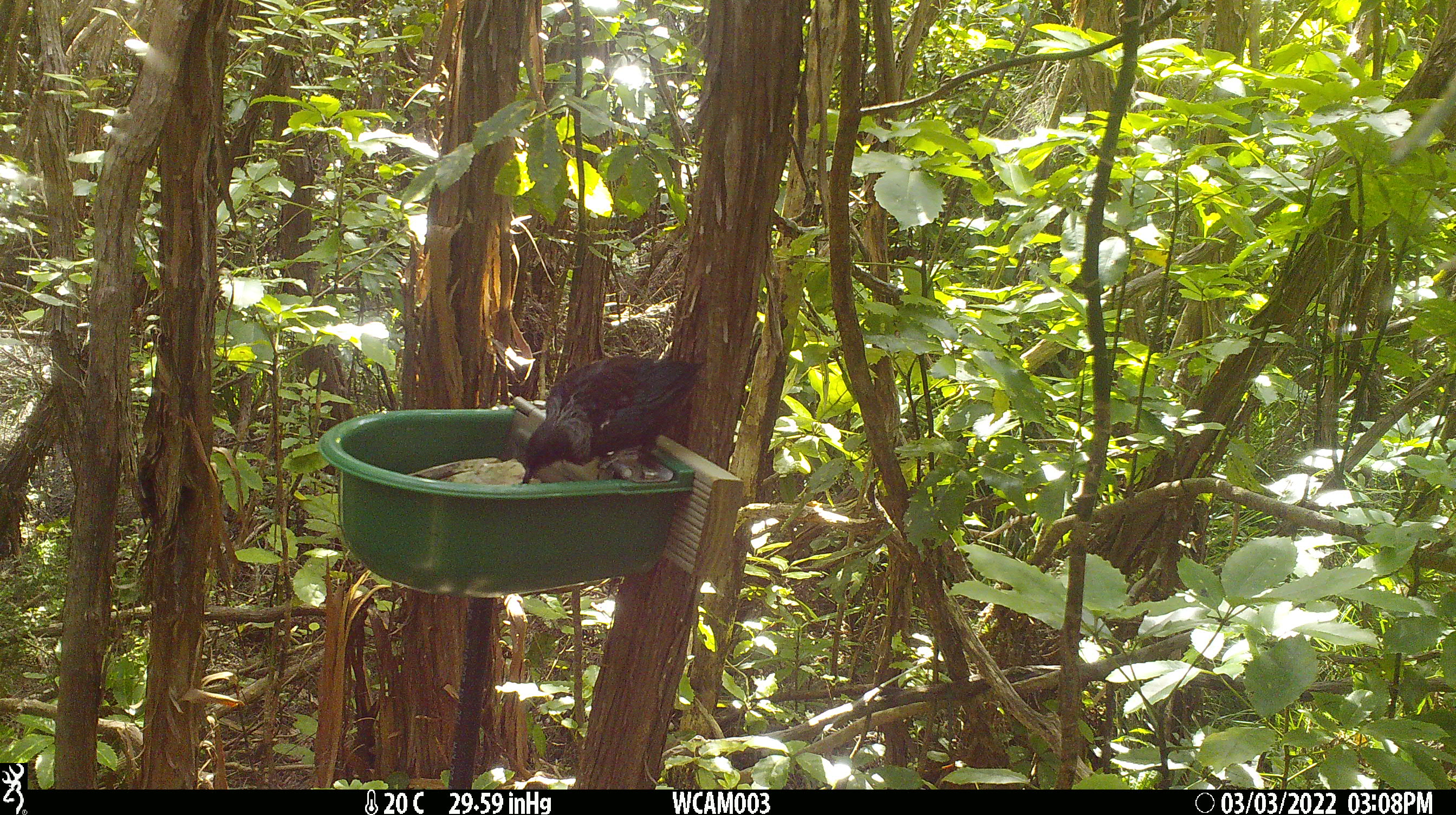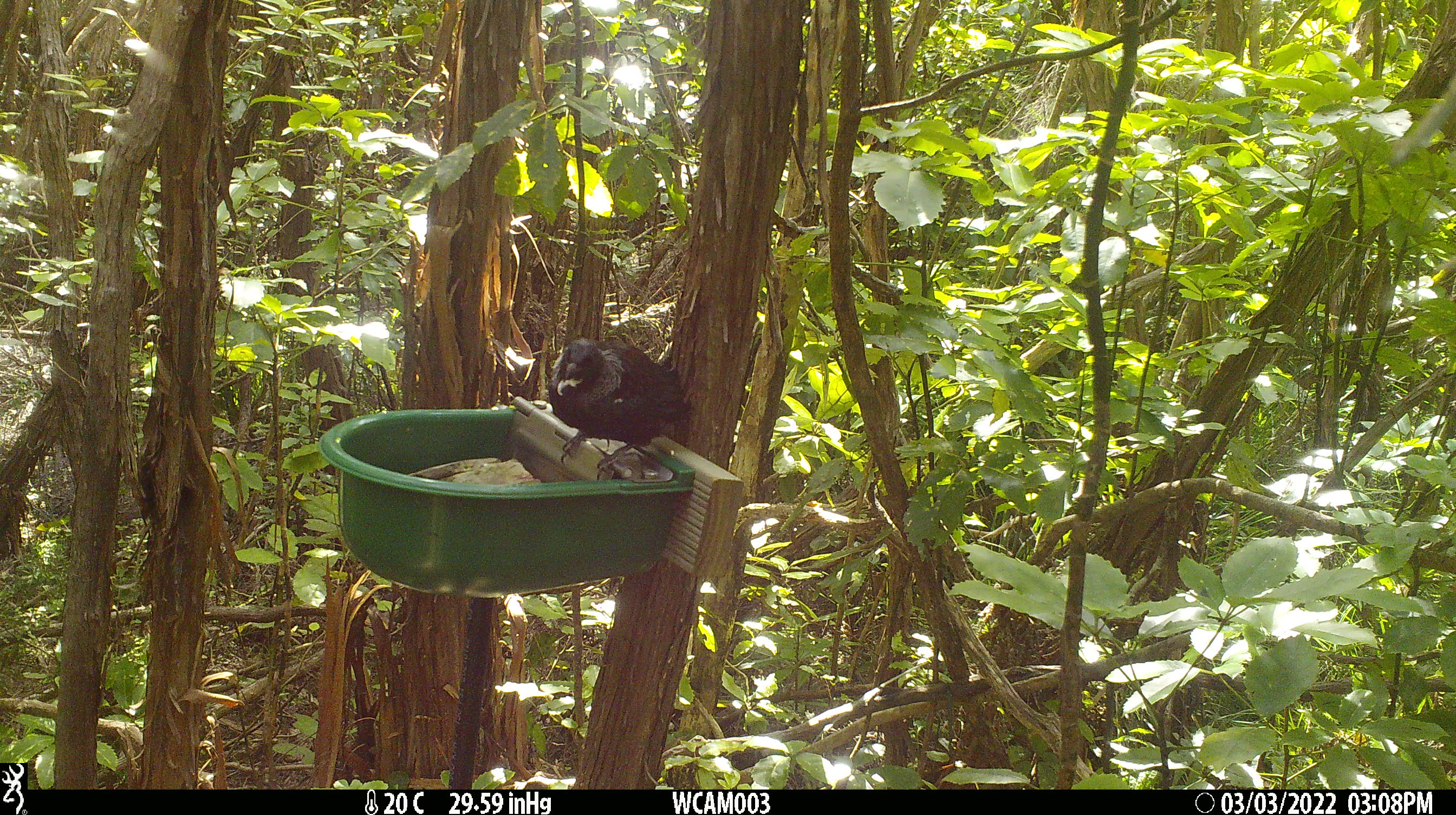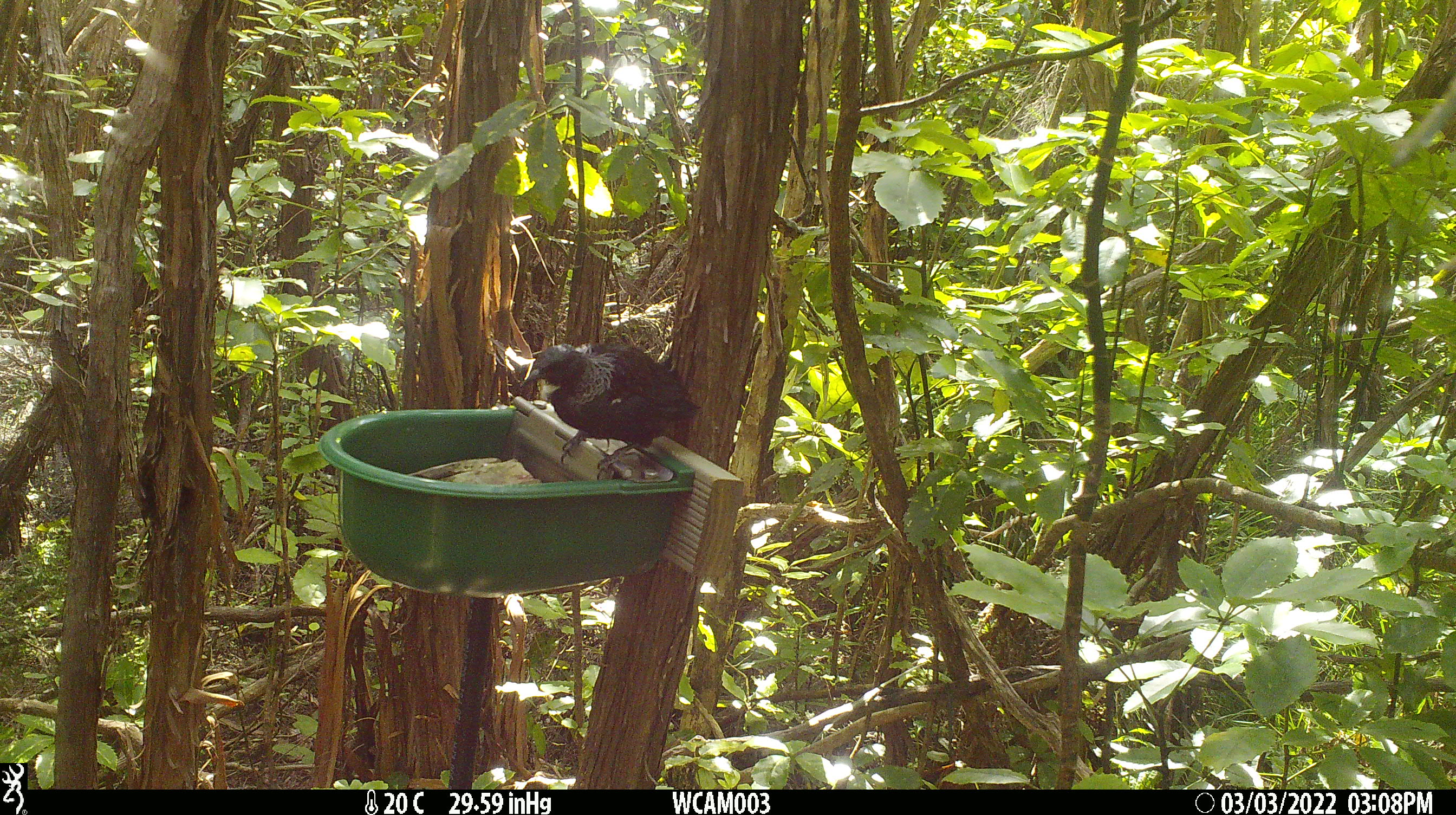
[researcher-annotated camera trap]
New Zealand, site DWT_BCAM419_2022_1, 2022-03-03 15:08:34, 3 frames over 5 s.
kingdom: Animalia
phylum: Chordata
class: Aves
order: Passeriformes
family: Meliphagidae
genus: Prosthemadera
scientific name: Prosthemadera novaeseelandiae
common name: tui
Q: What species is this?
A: Tui (Prosthemadera novaeseelandiae).